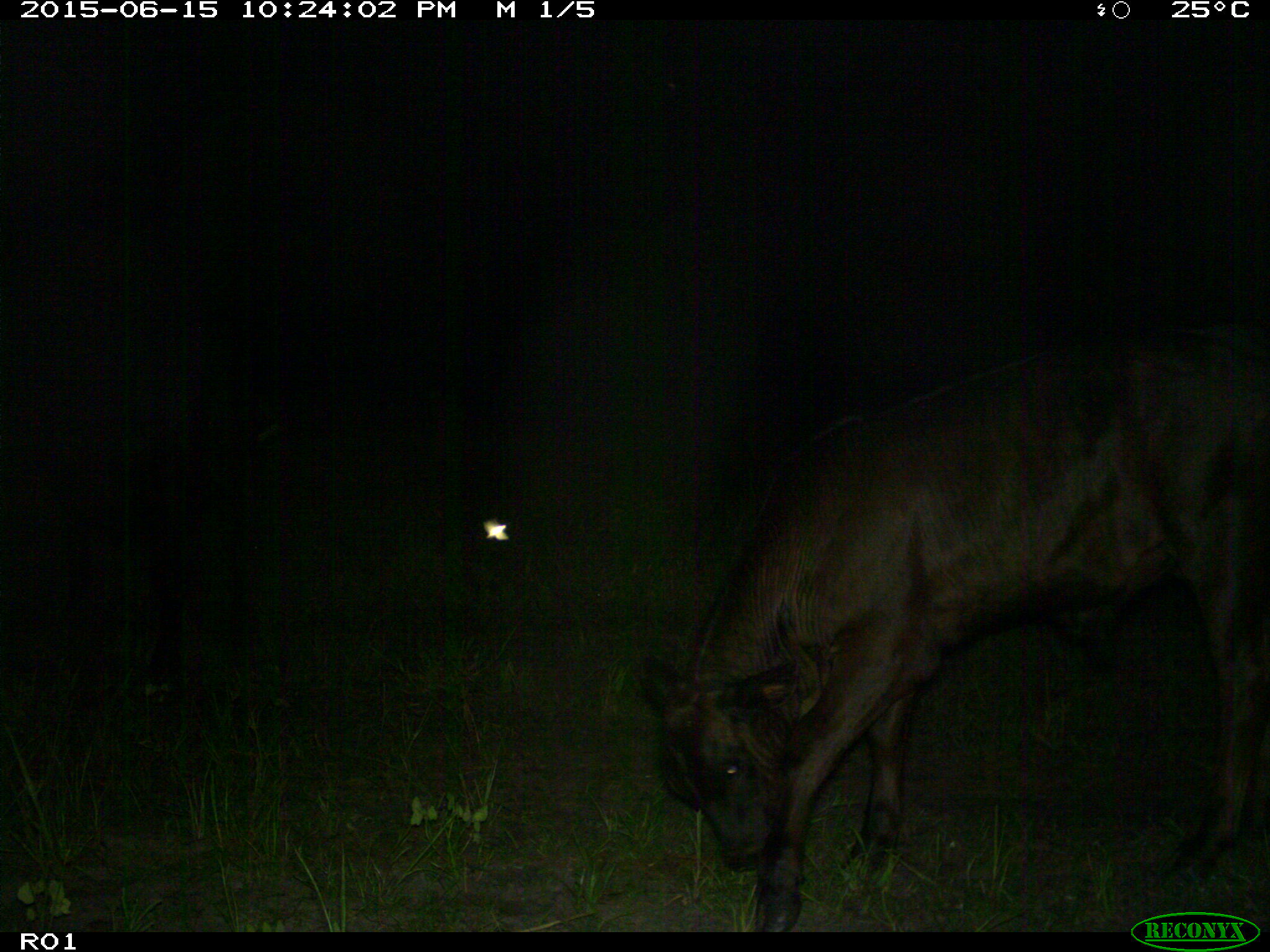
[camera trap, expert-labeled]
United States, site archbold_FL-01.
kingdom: Animalia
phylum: Chordata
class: Mammalia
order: Artiodactyla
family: Bovidae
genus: Bos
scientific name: Bos taurus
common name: domestic cow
Bos taurus (domestic cow).